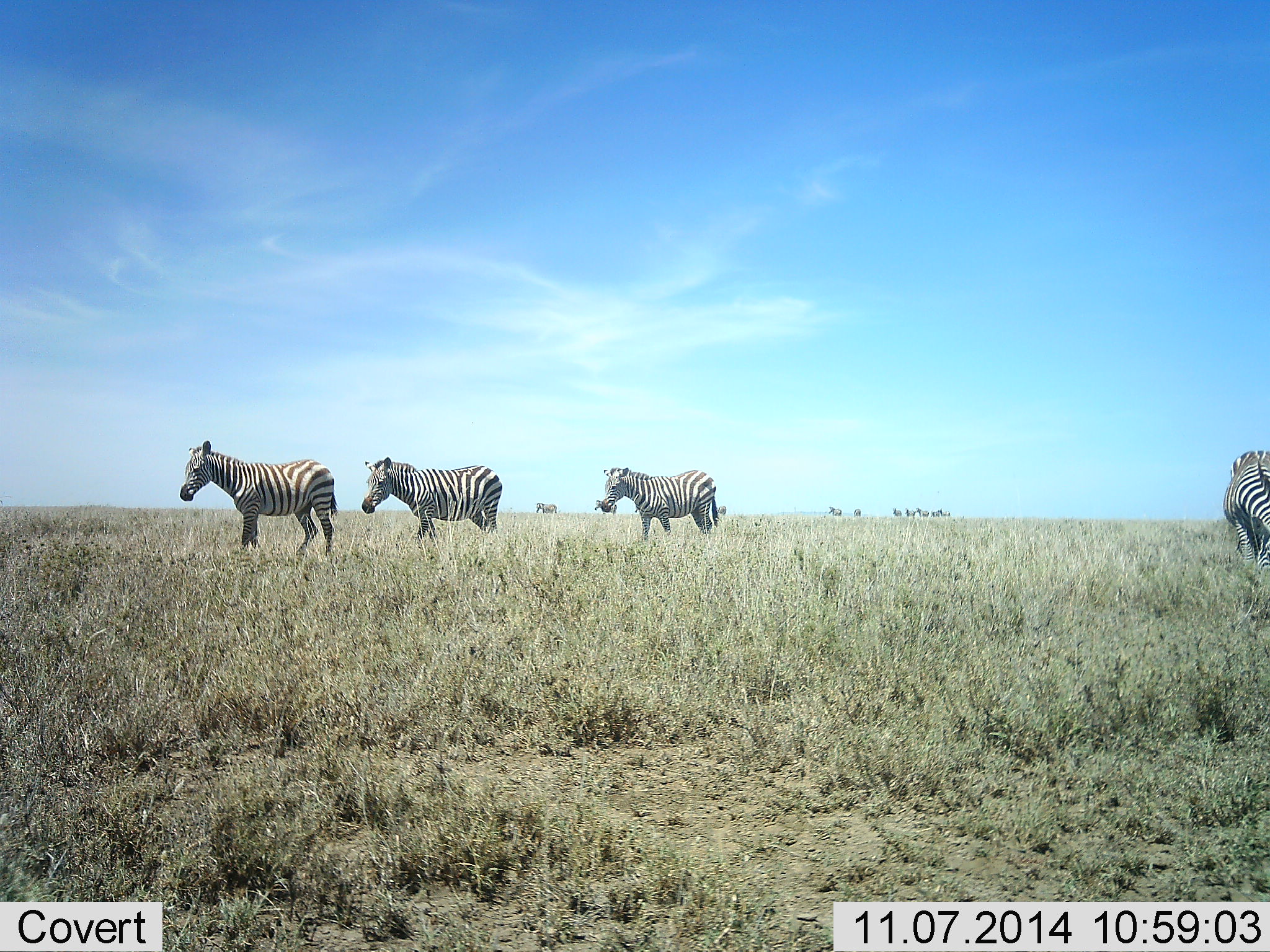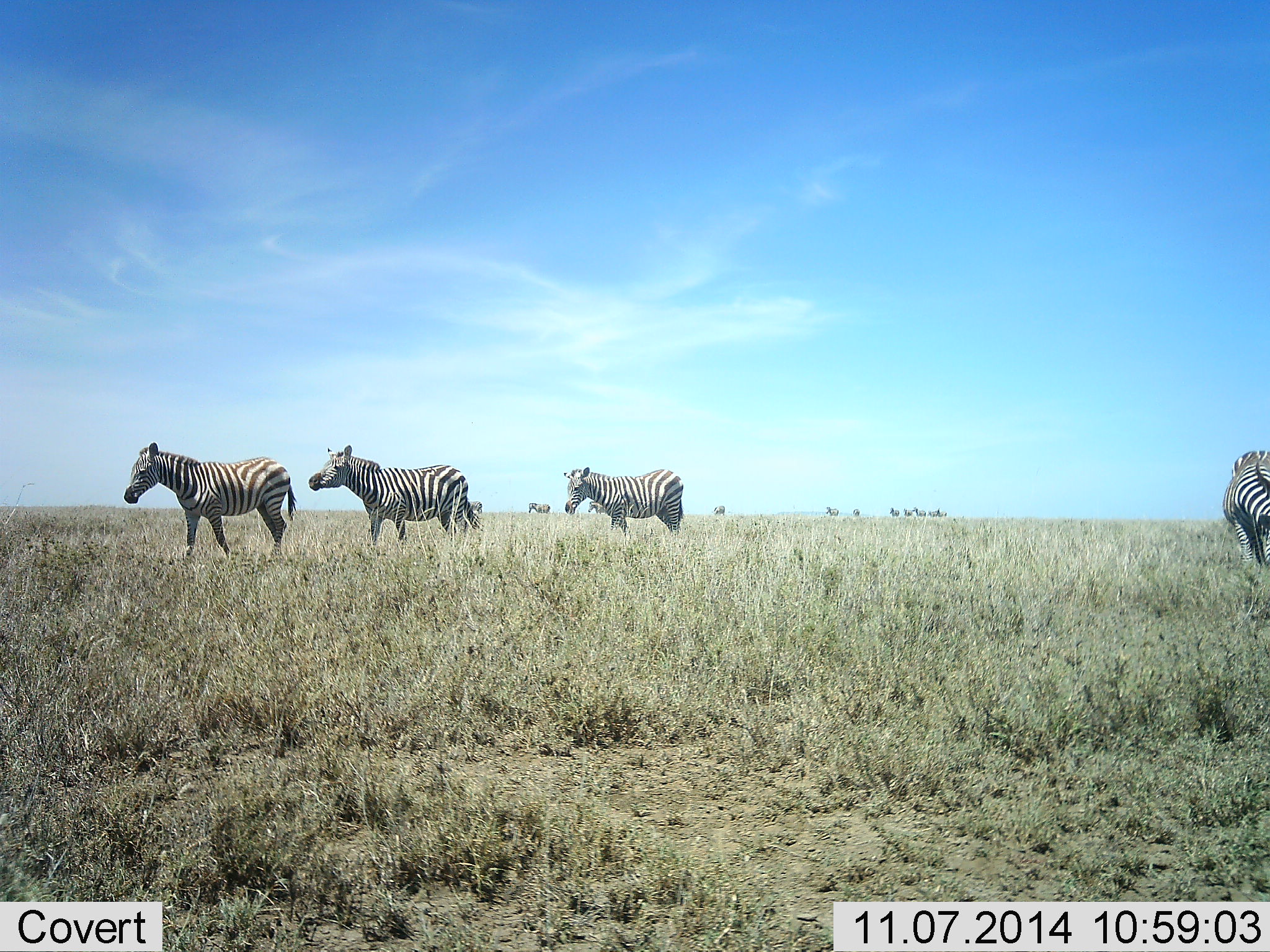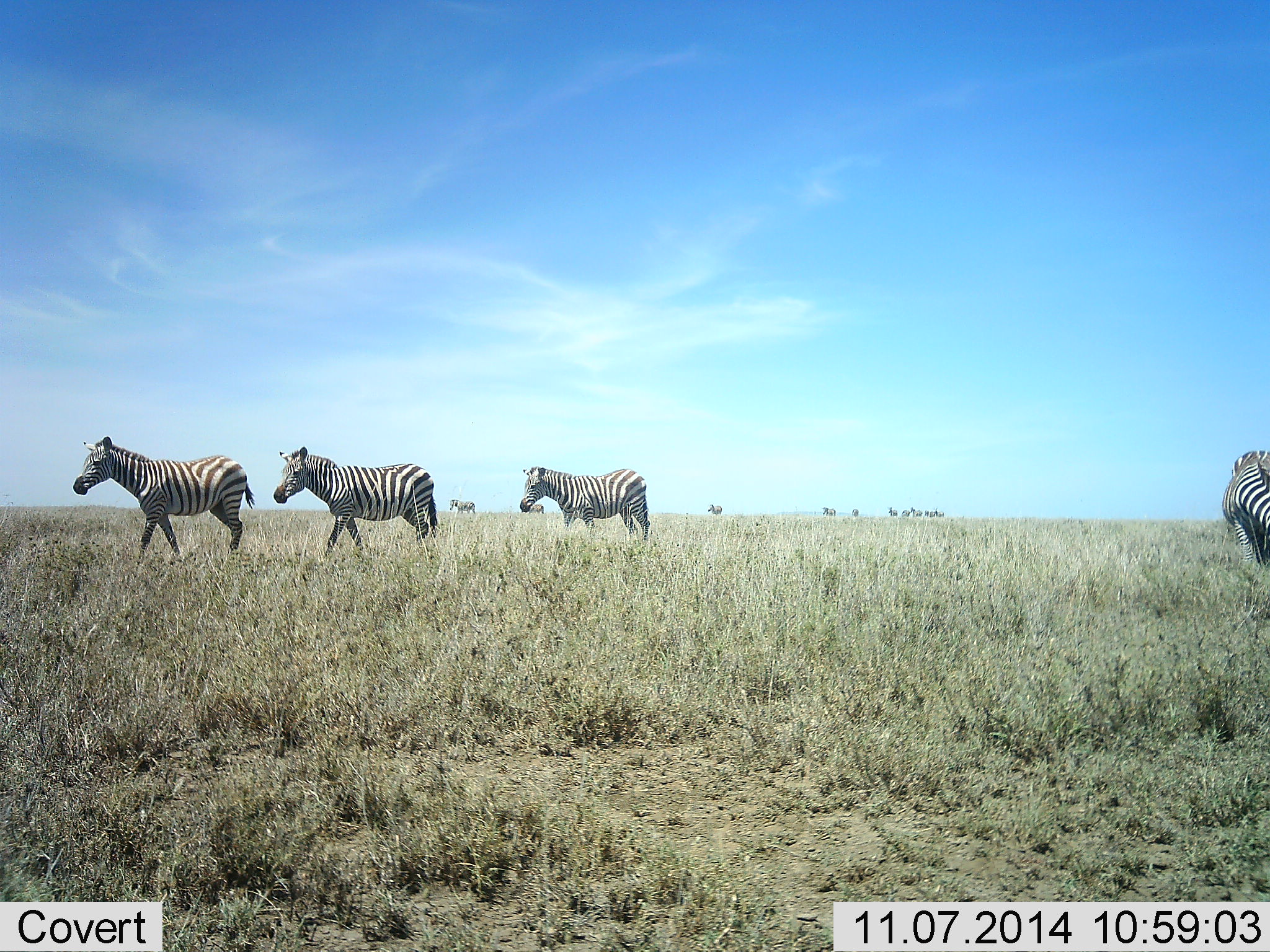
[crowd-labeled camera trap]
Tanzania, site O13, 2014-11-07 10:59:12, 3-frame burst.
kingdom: Animalia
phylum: Chordata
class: Mammalia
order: Perissodactyla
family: Equidae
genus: Equus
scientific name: Equus quagga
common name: plains zebra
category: zebra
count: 11-50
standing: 0%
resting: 0%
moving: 90%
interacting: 10%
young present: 0%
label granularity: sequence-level